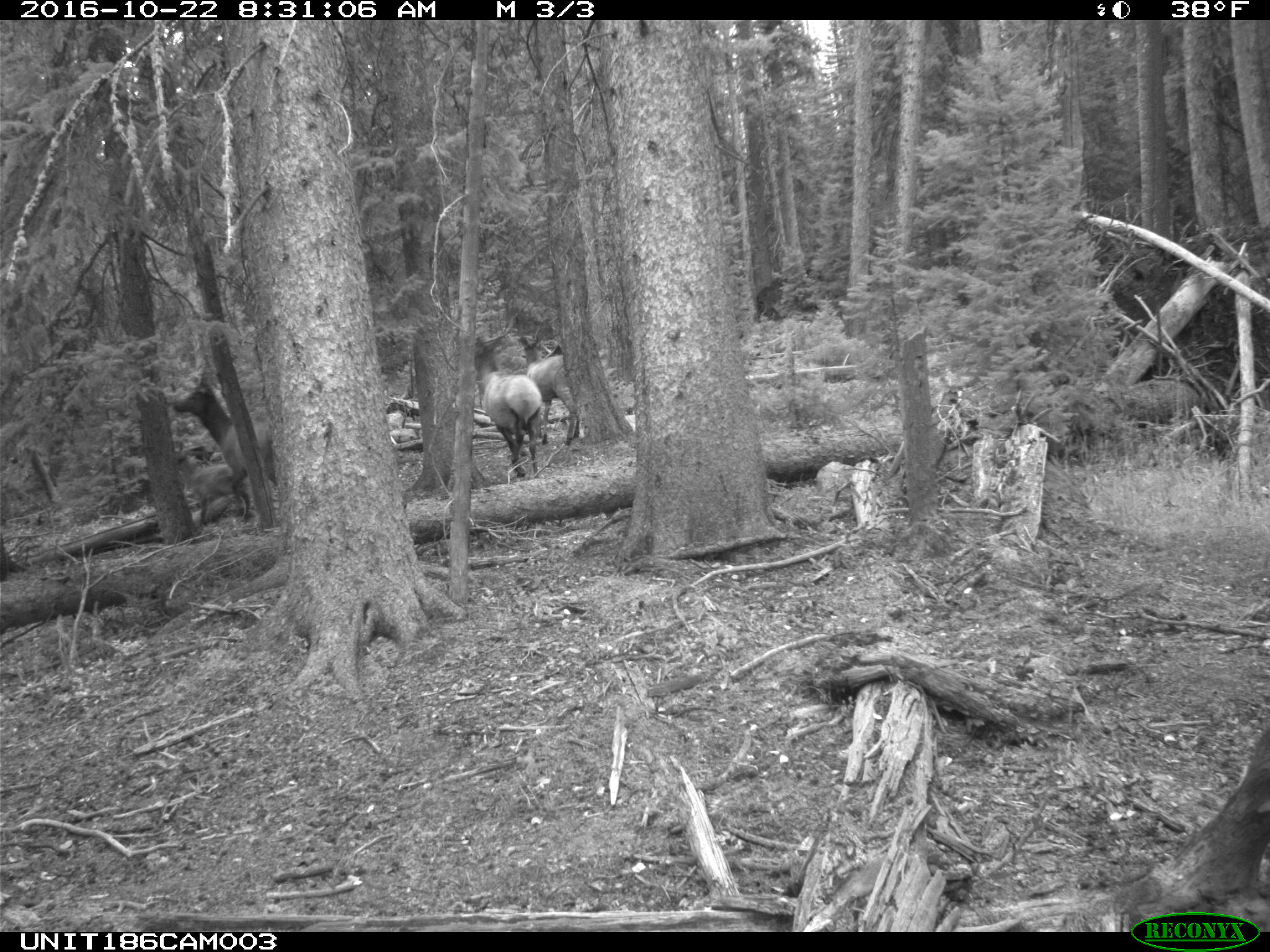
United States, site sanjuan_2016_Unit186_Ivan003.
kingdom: Animalia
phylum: Chordata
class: Mammalia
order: Artiodactyla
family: Cervidae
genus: Cervus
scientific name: Cervus elaphus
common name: red deer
Cervus elaphus (red deer).